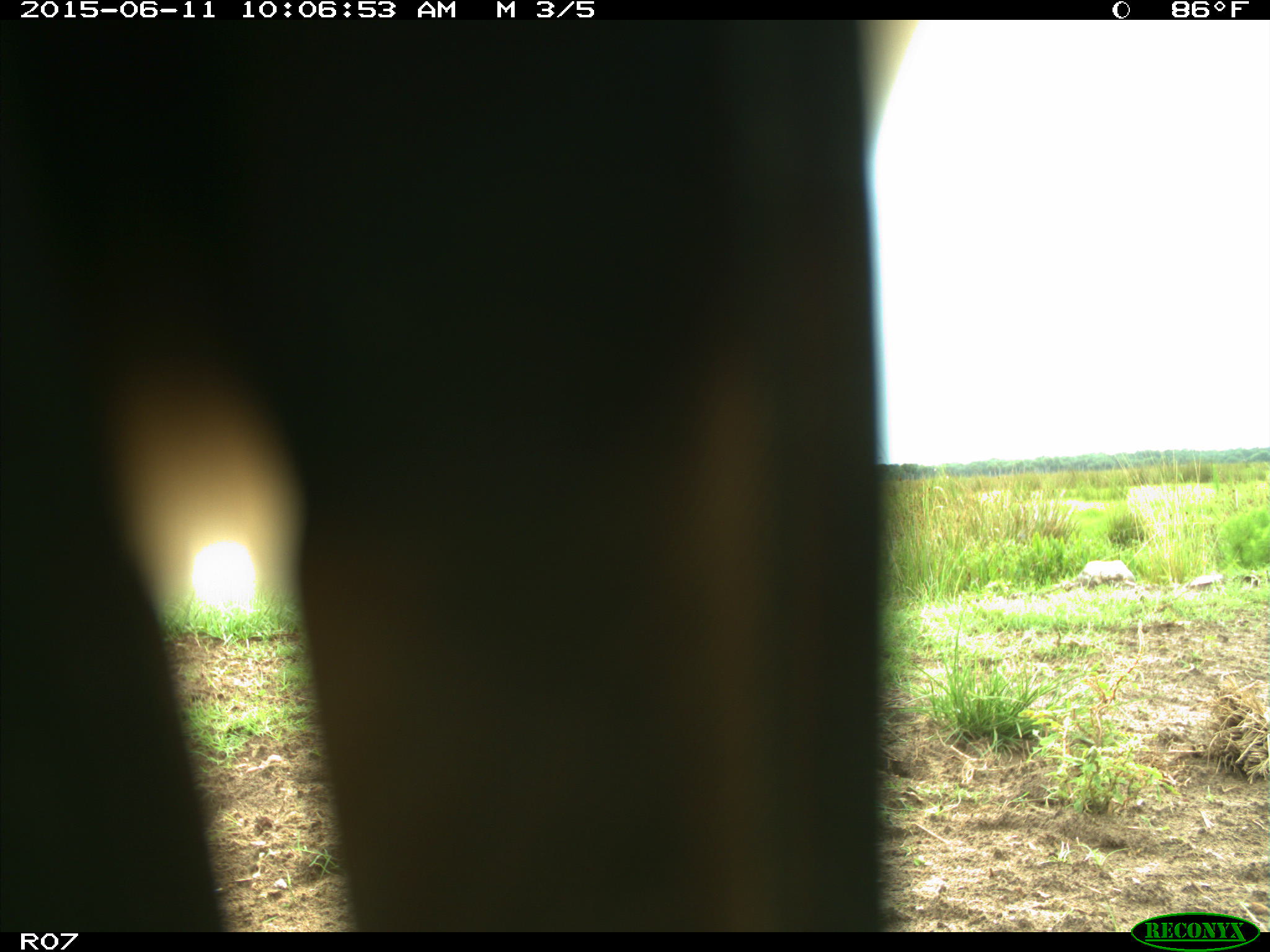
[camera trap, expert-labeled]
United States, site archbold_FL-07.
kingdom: Animalia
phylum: Chordata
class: Mammalia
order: Artiodactyla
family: Bovidae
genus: Bos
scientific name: Bos taurus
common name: domestic cow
Bos taurus (domestic cow).